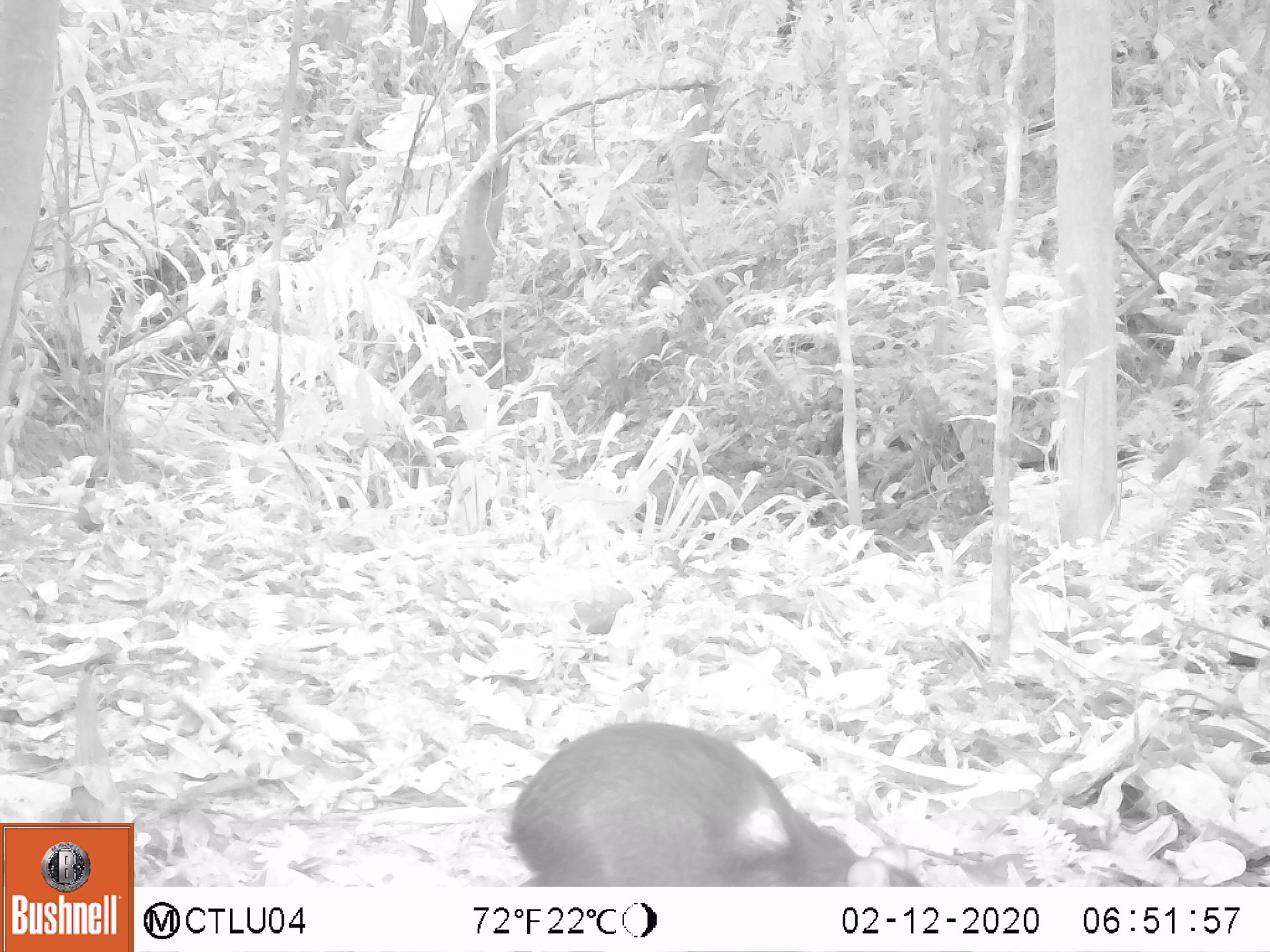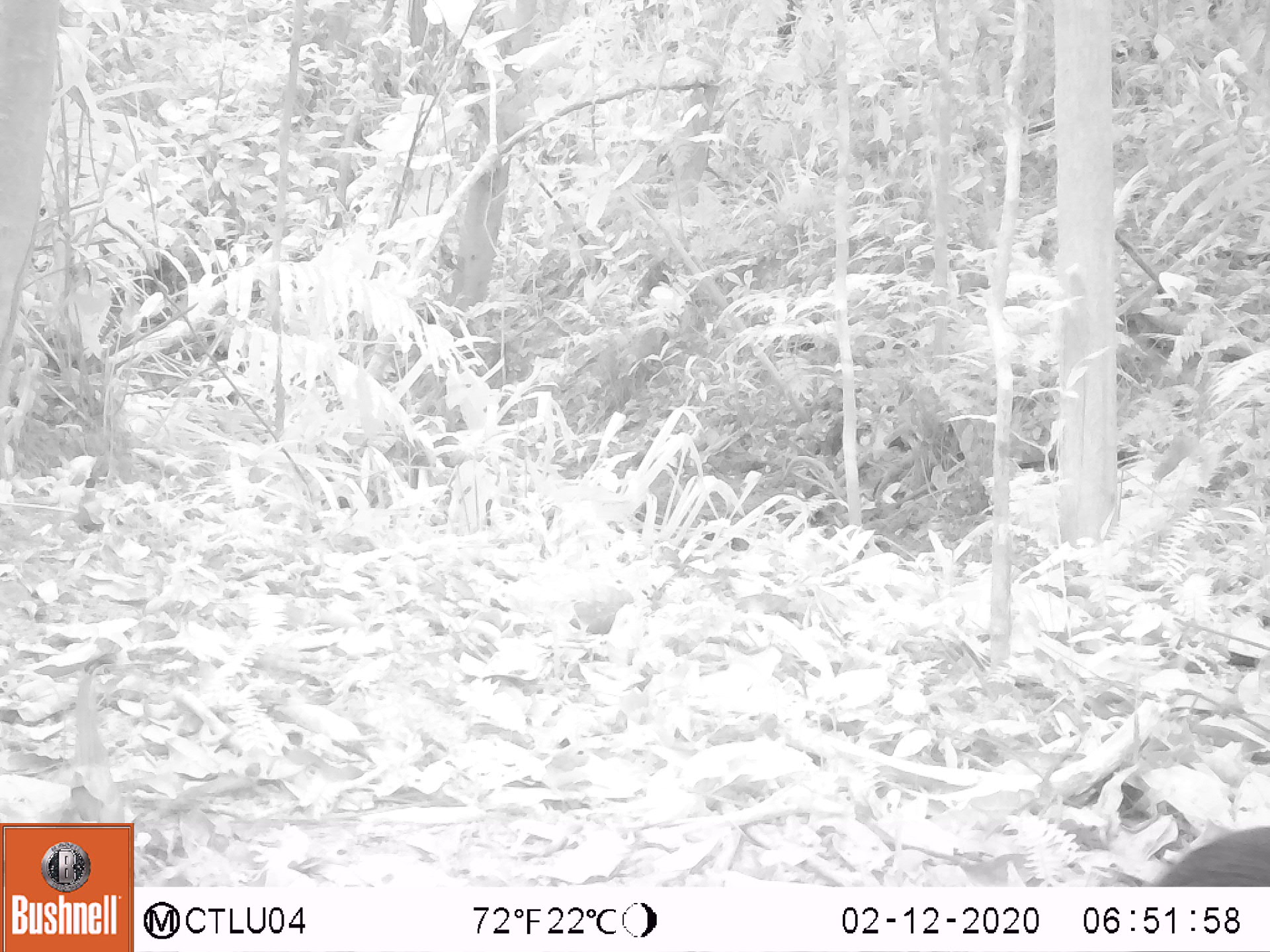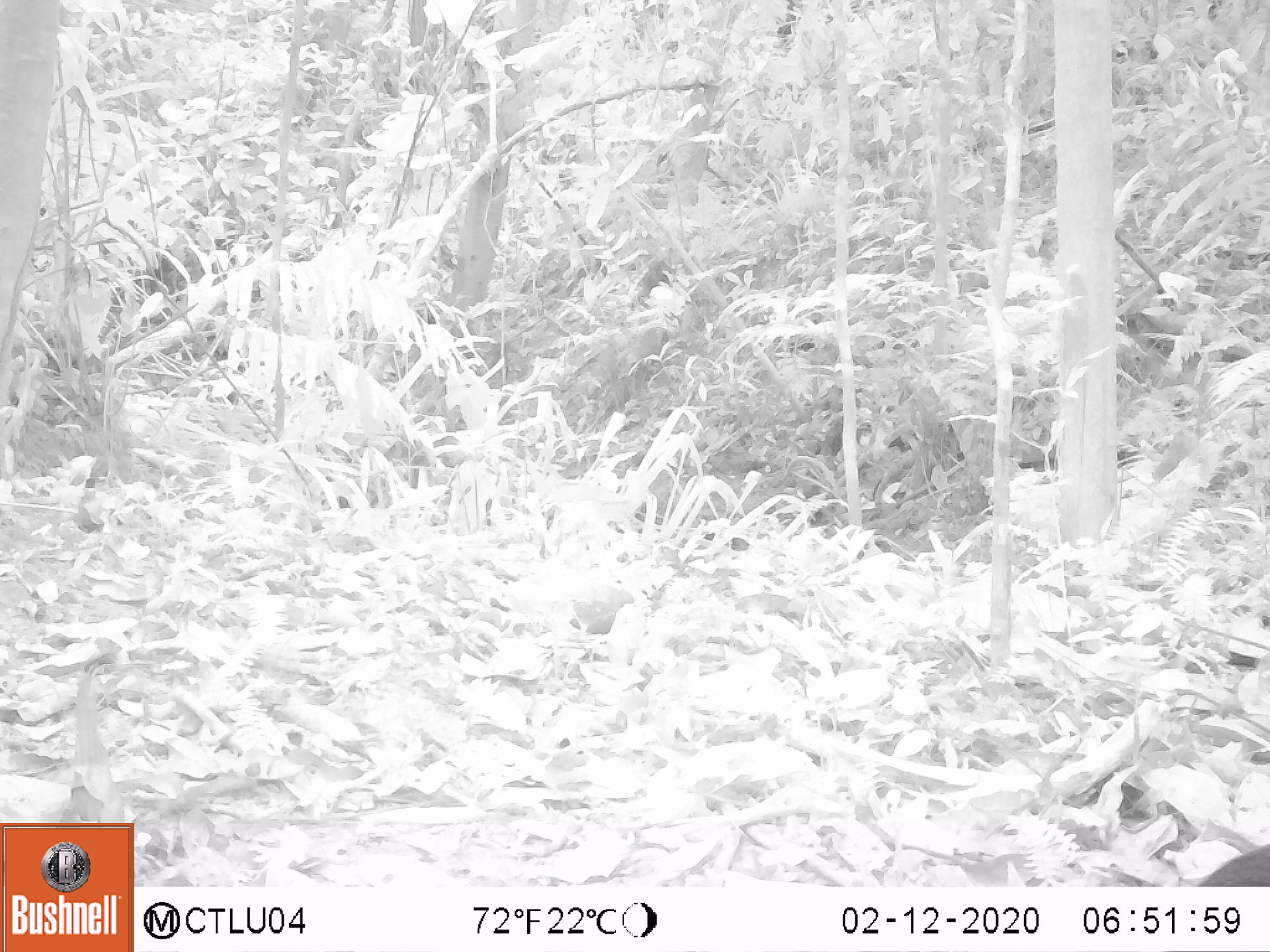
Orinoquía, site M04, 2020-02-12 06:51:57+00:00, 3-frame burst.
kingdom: Animalia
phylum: Chordata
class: Mammalia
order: Rodentia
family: Dasyproctidae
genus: Dasyprocta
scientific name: Dasyprocta fuliginosa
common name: black agouti